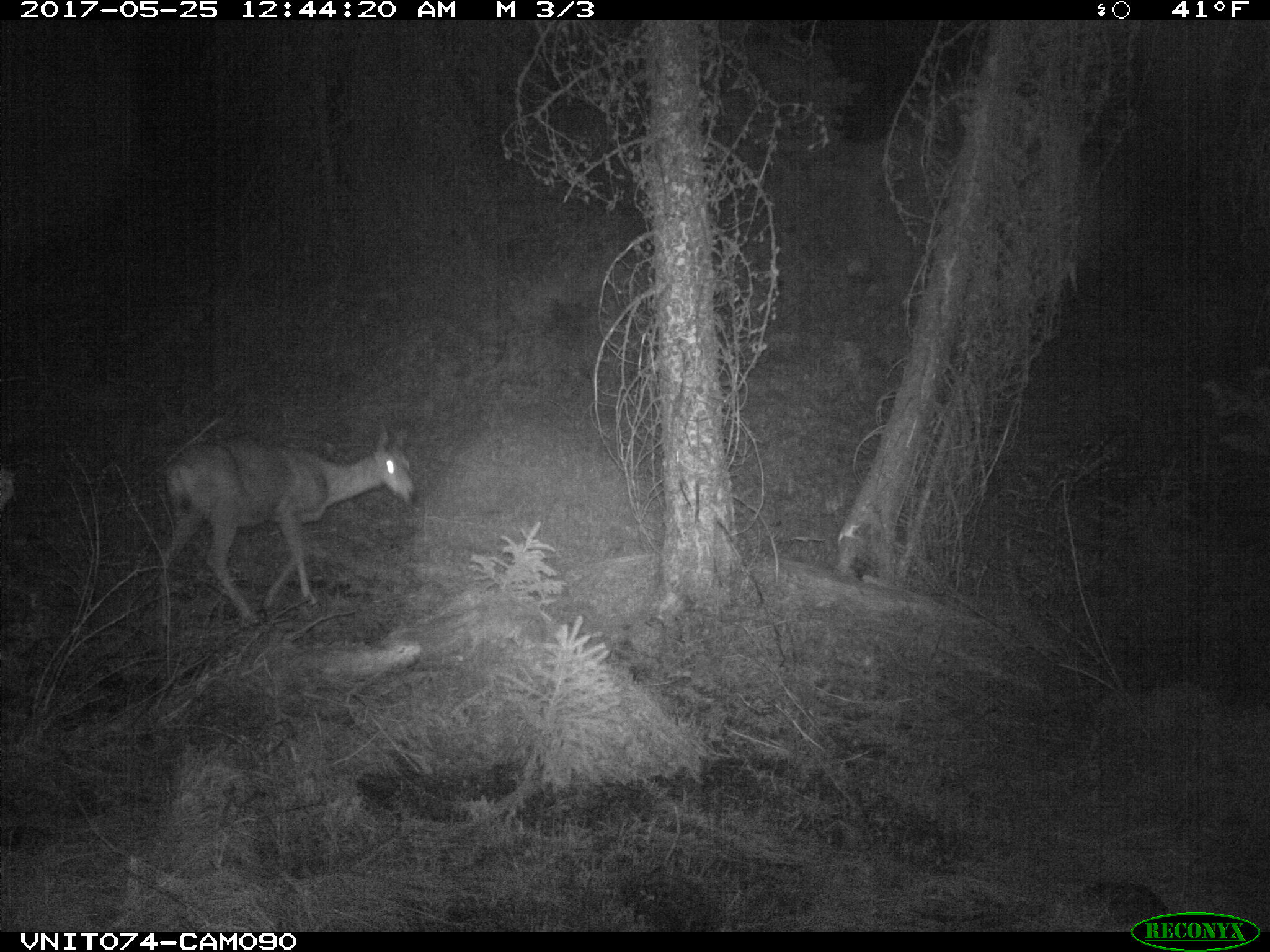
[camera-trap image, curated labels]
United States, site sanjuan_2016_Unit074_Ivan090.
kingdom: Animalia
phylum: Chordata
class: Mammalia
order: Artiodactyla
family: Cervidae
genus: Odocoileus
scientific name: Odocoileus hemionus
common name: mule deer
Odocoileus hemionus (mule deer).